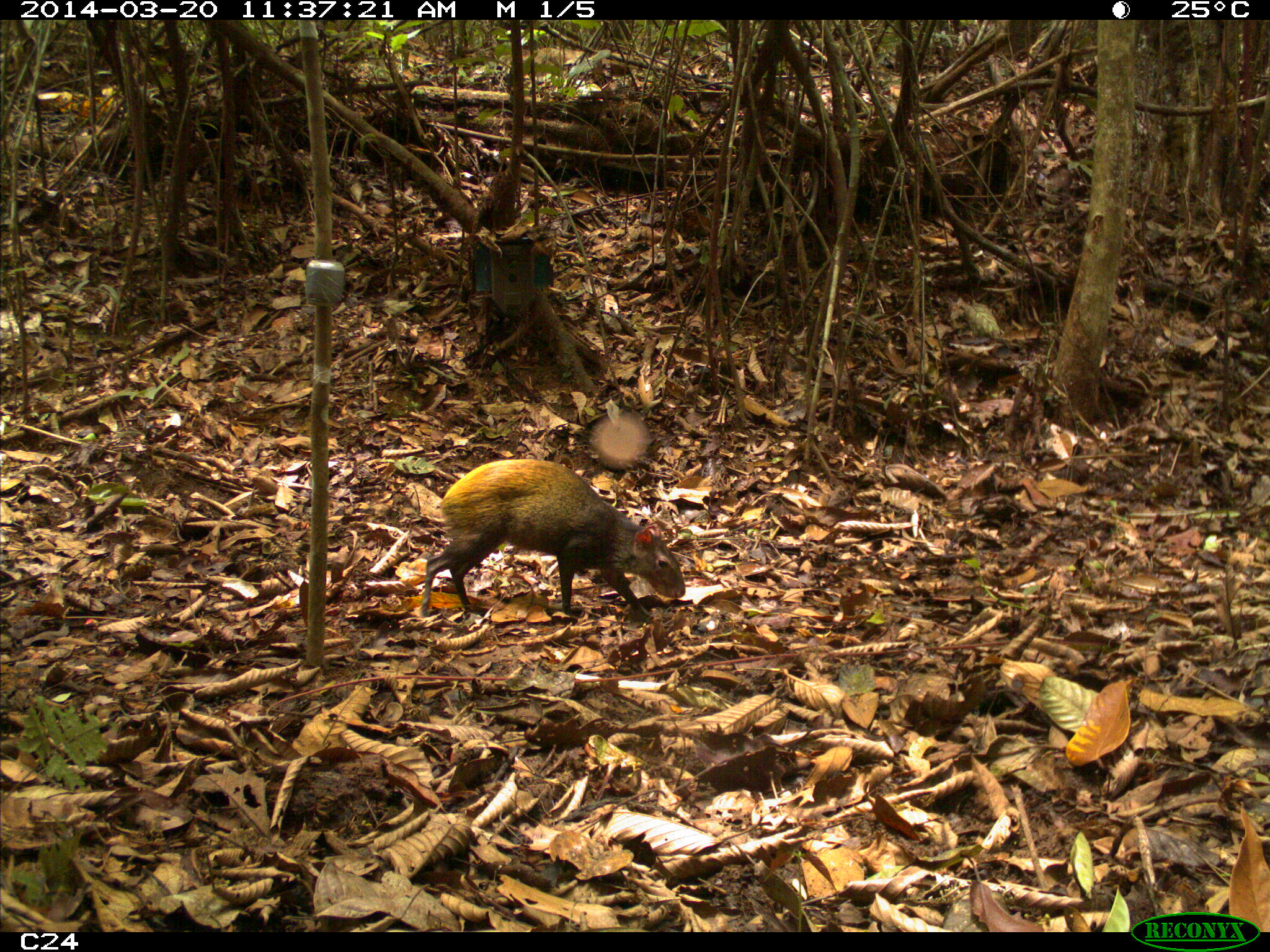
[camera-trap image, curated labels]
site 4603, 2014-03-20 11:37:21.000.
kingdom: Animalia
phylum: Chordata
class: Mammalia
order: Rodentia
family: Dasyproctidae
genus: Dasyprocta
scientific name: Dasyprocta leporina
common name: red-rumped agouti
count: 1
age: adult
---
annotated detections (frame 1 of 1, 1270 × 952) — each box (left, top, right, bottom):
dasyprocta leporina: (419, 458, 685, 620)